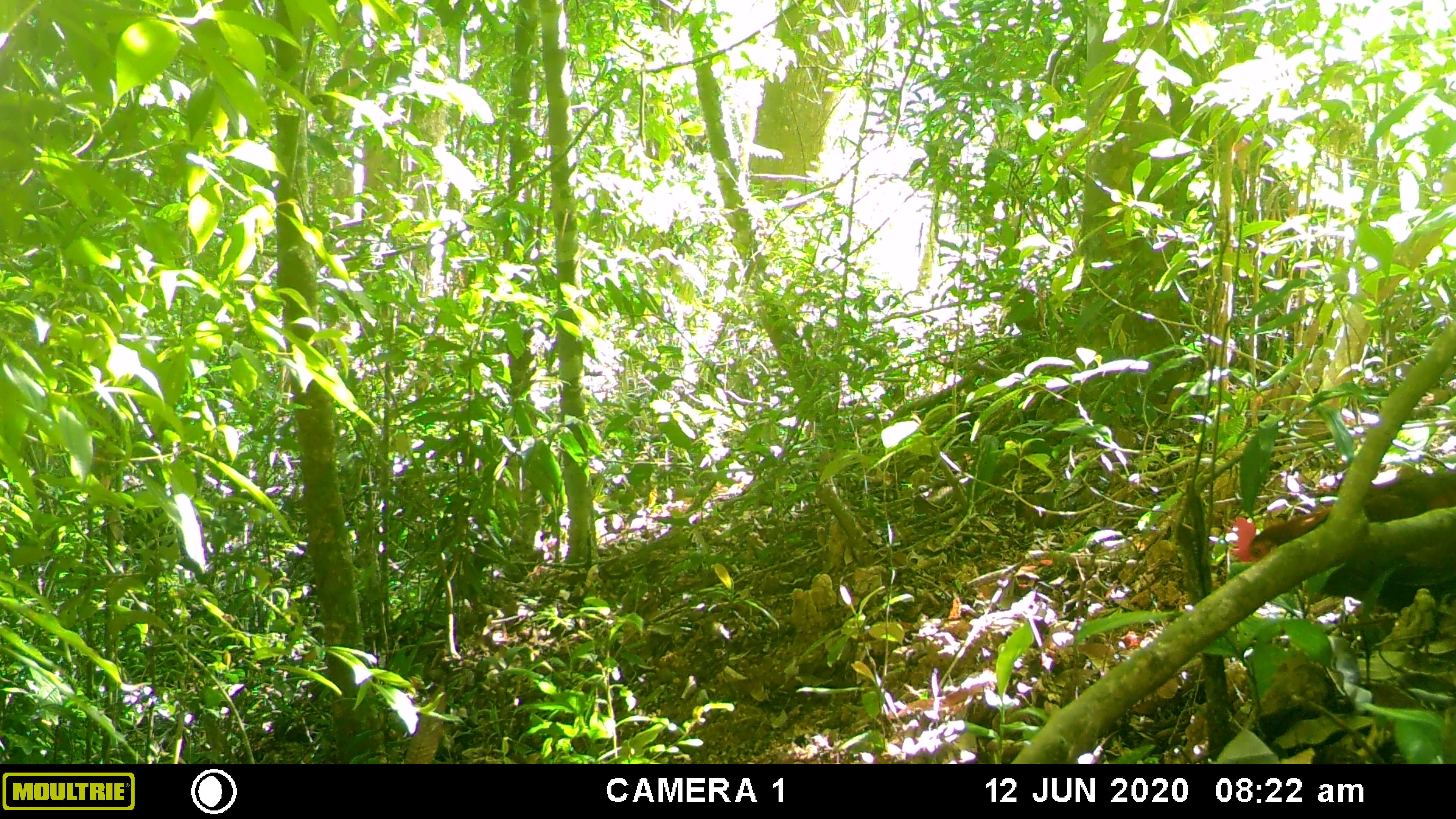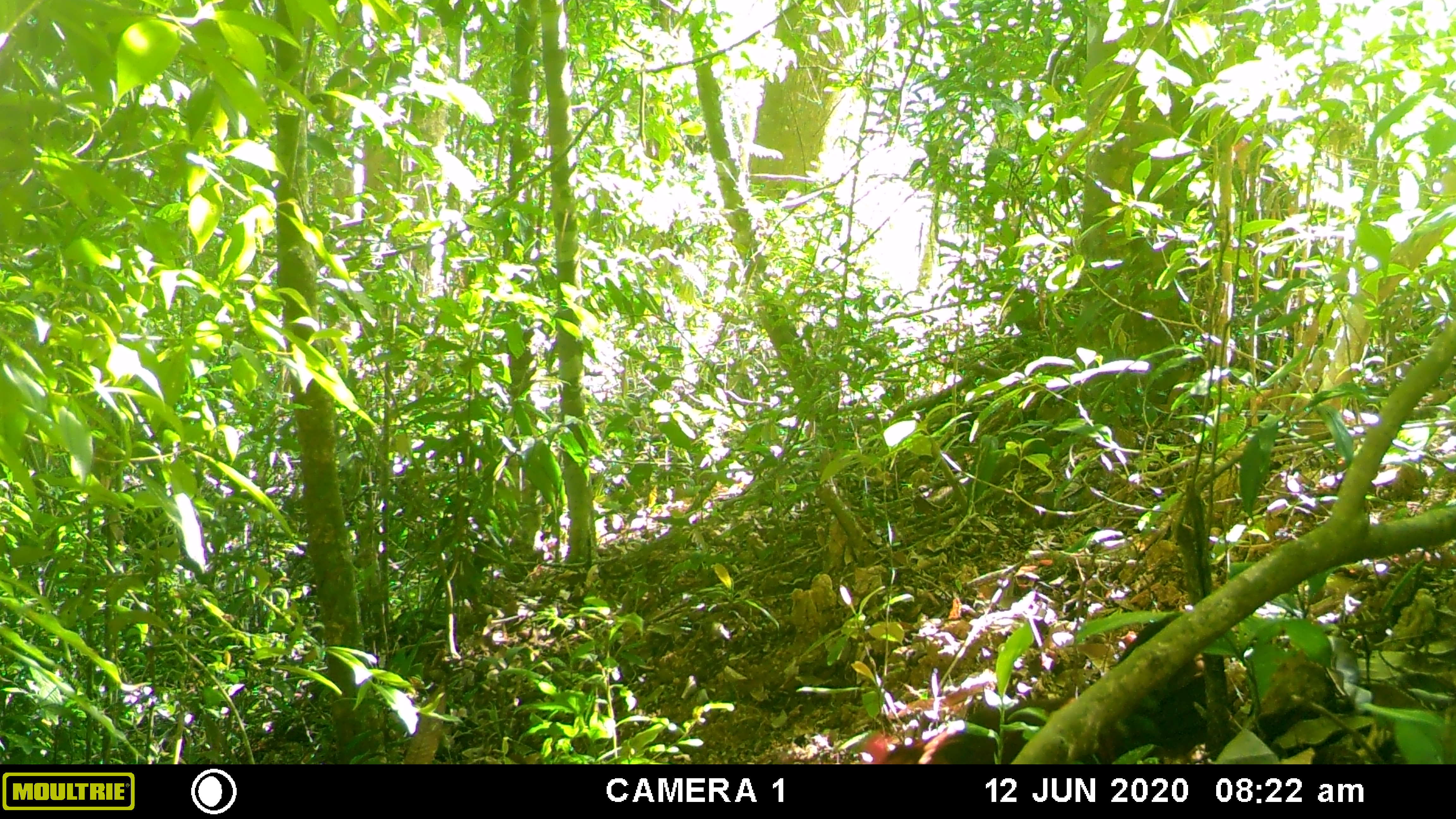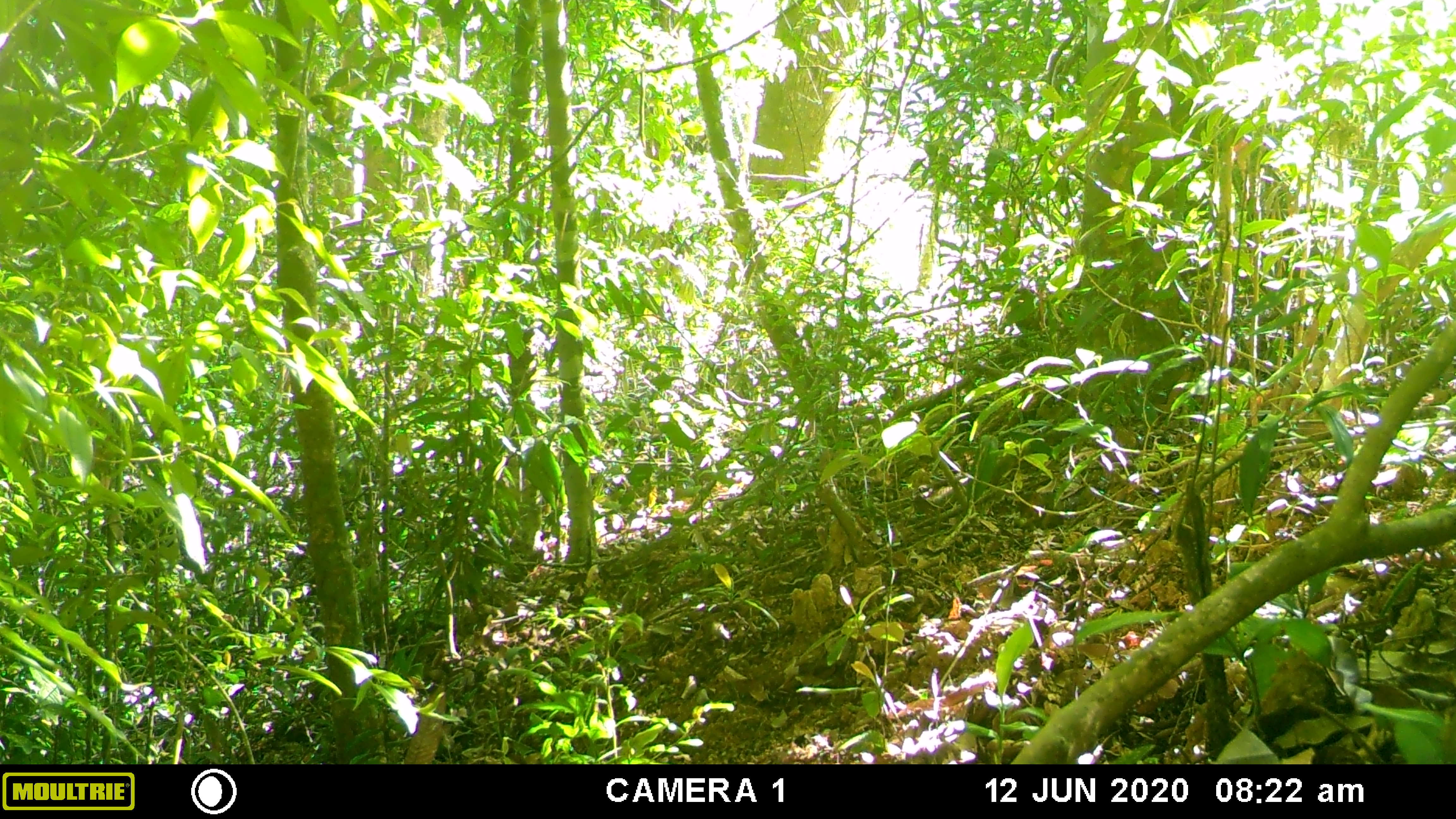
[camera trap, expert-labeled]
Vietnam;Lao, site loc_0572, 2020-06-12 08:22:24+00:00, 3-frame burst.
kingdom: Animalia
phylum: Chordata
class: Aves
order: Galliformes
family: Phasianidae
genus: Gallus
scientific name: Gallus gallus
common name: red junglefowl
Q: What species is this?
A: Red junglefowl (Gallus gallus).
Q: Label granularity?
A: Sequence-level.